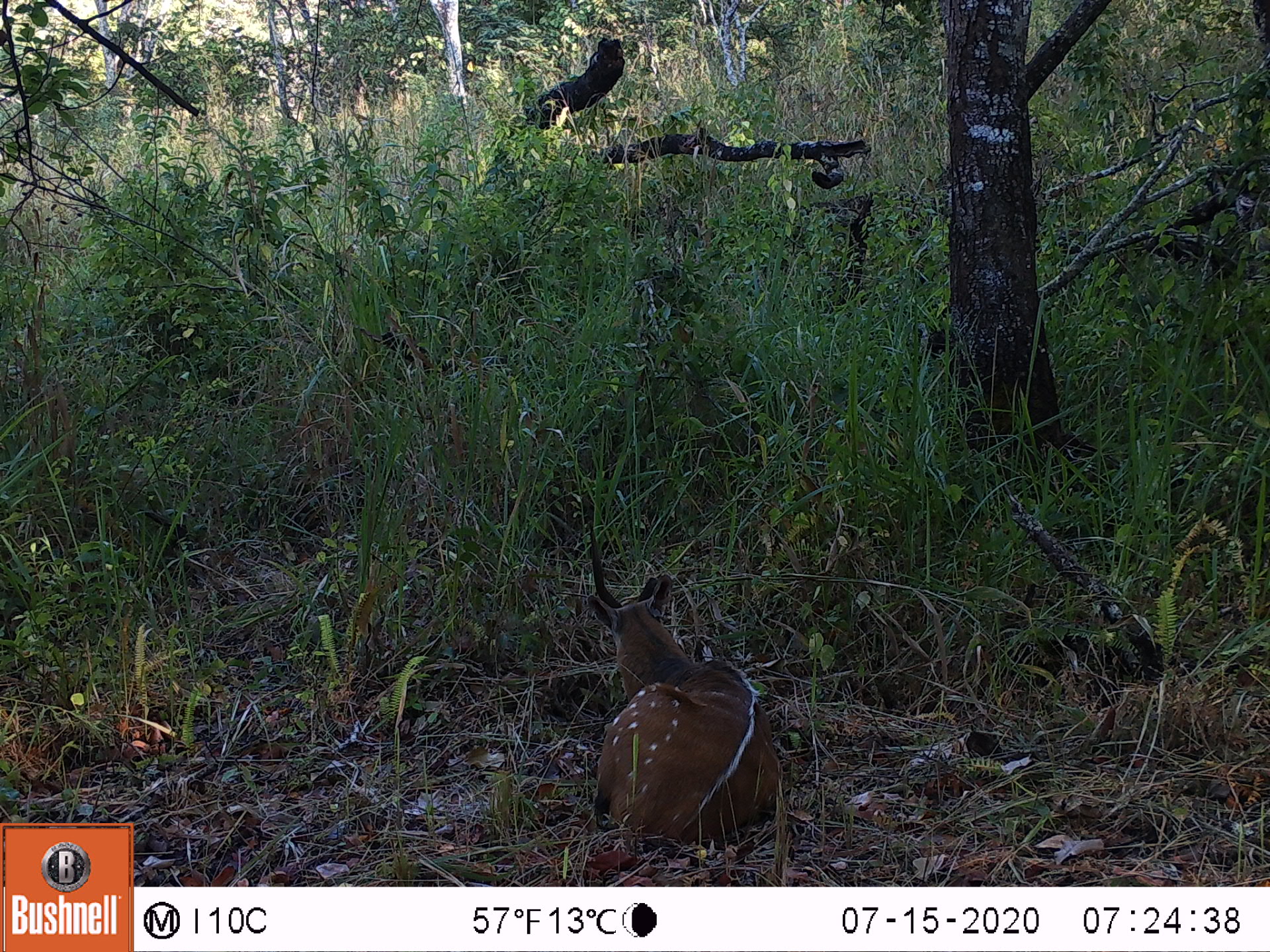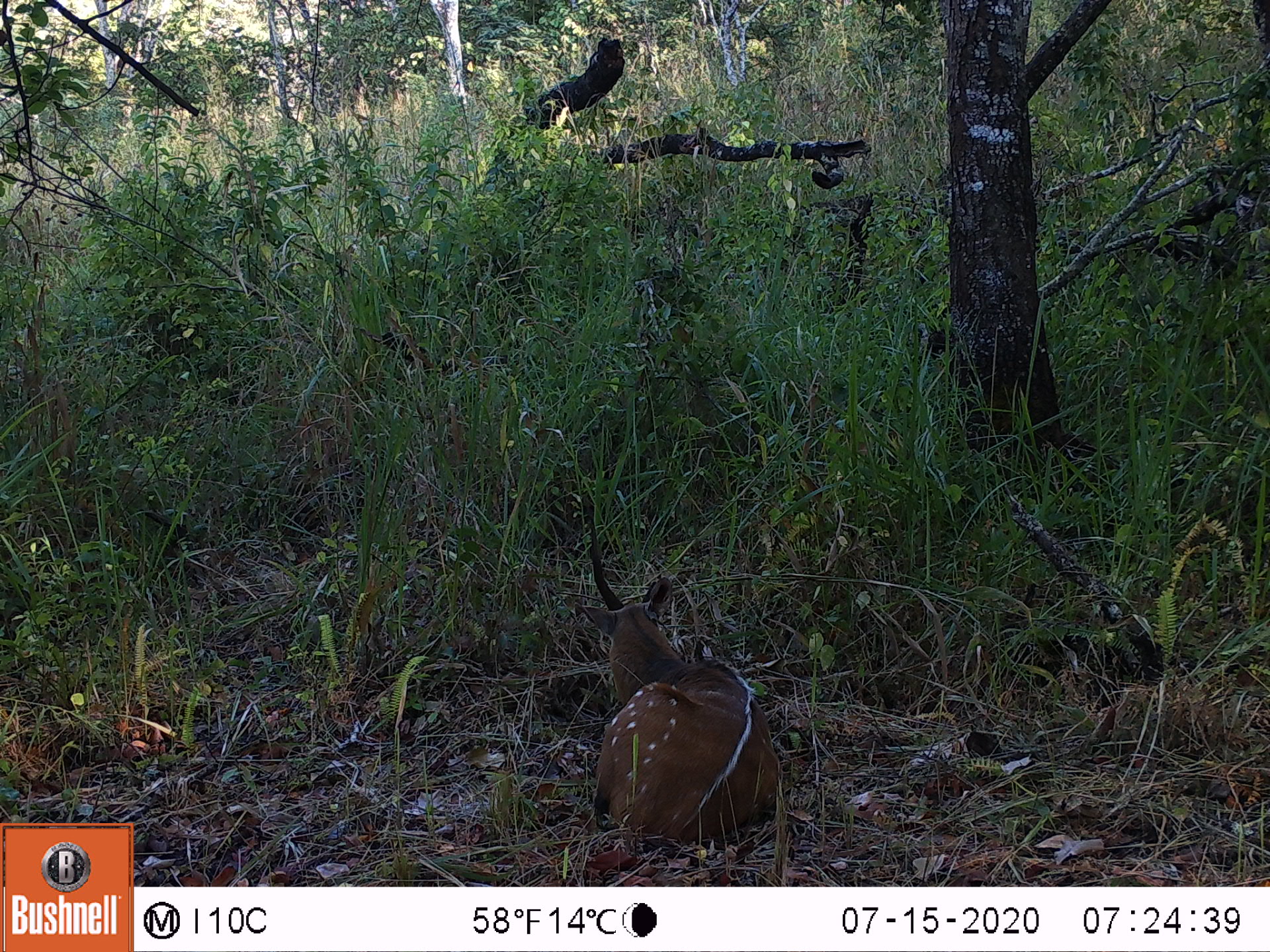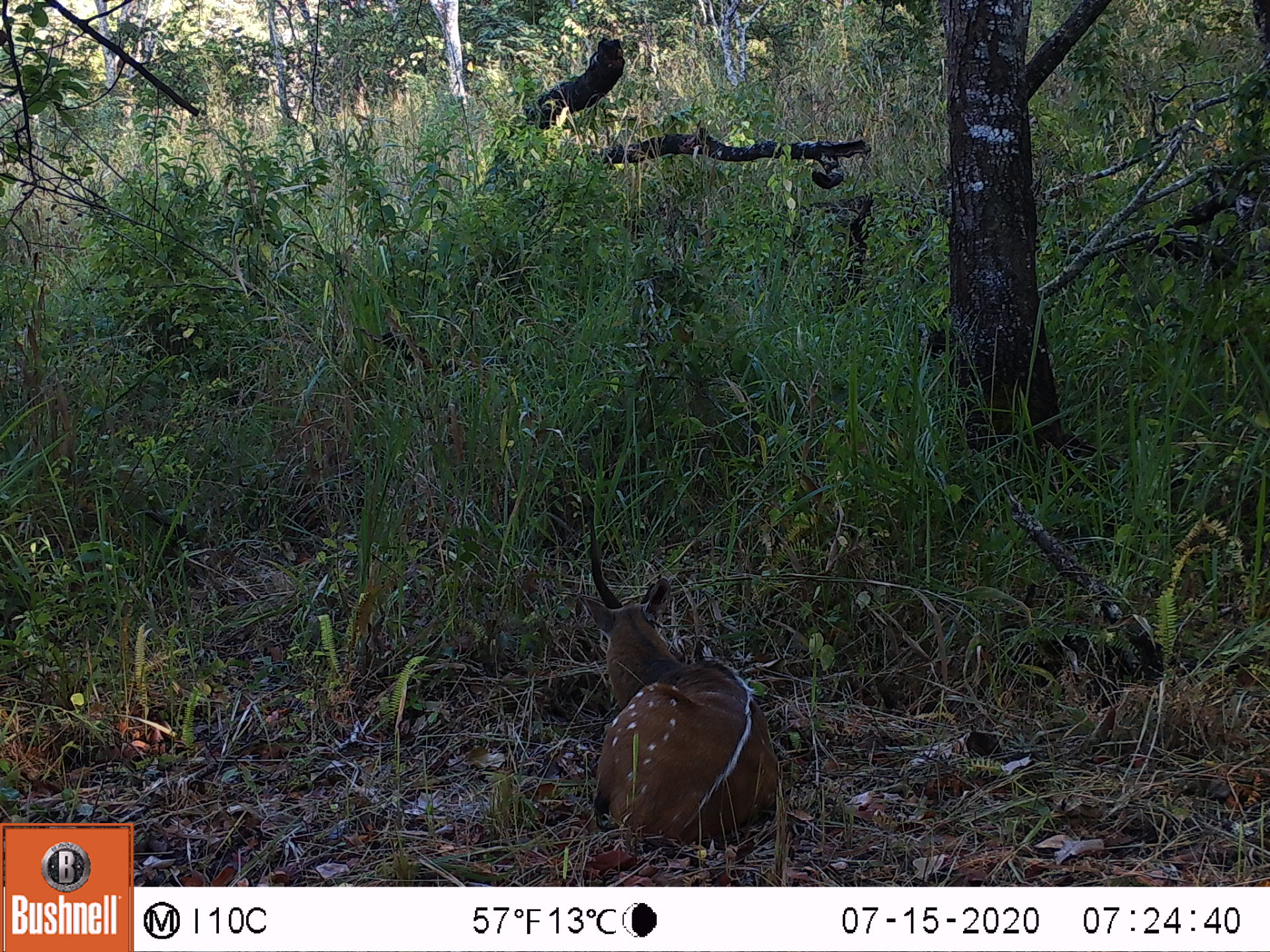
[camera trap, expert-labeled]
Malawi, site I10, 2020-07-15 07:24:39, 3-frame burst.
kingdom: Animalia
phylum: Chordata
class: Mammalia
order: Artiodactyla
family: Bovidae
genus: Tragelaphus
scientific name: Tragelaphus sylvaticus sylvaticus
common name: cape bushbuck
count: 1